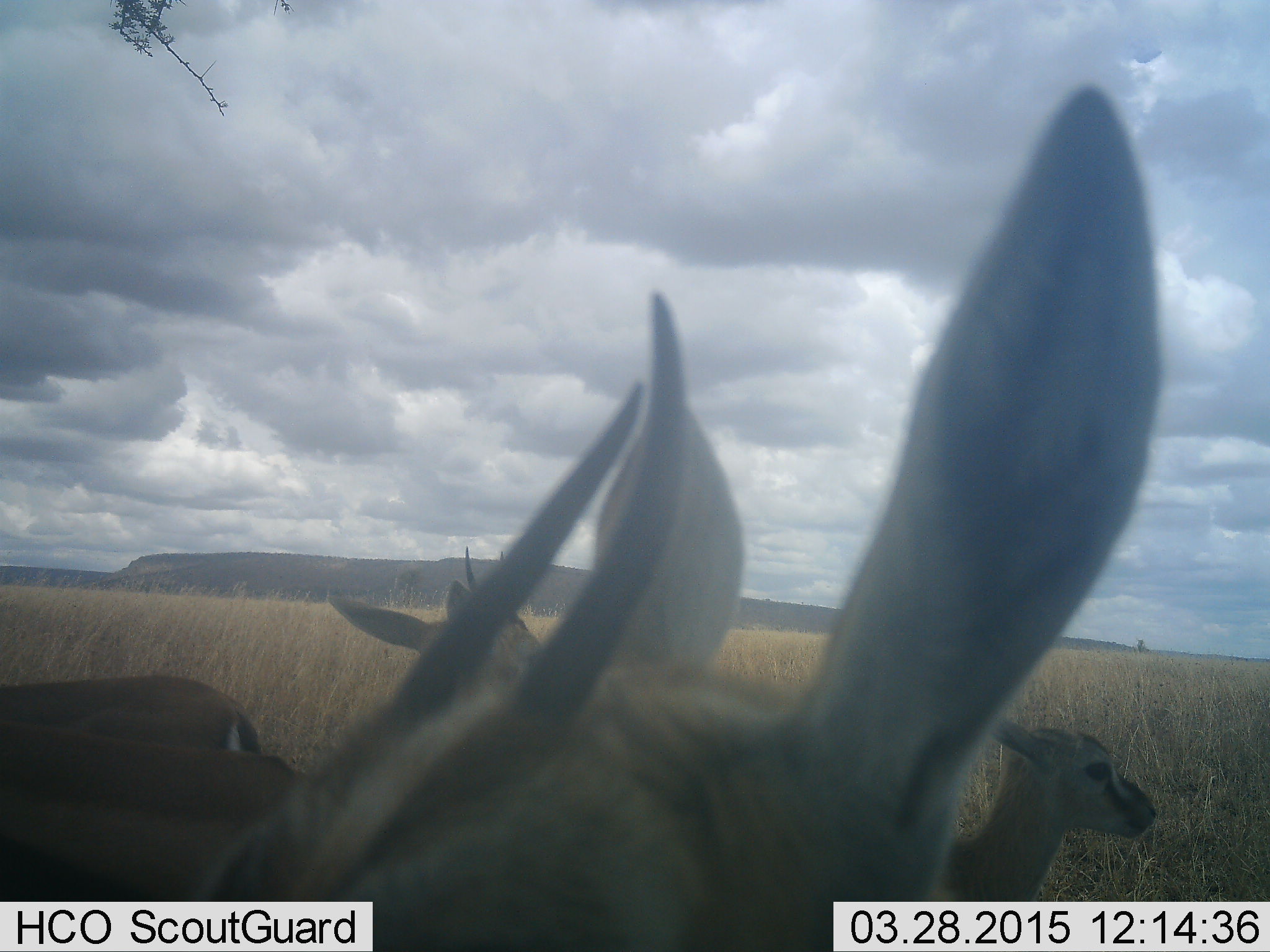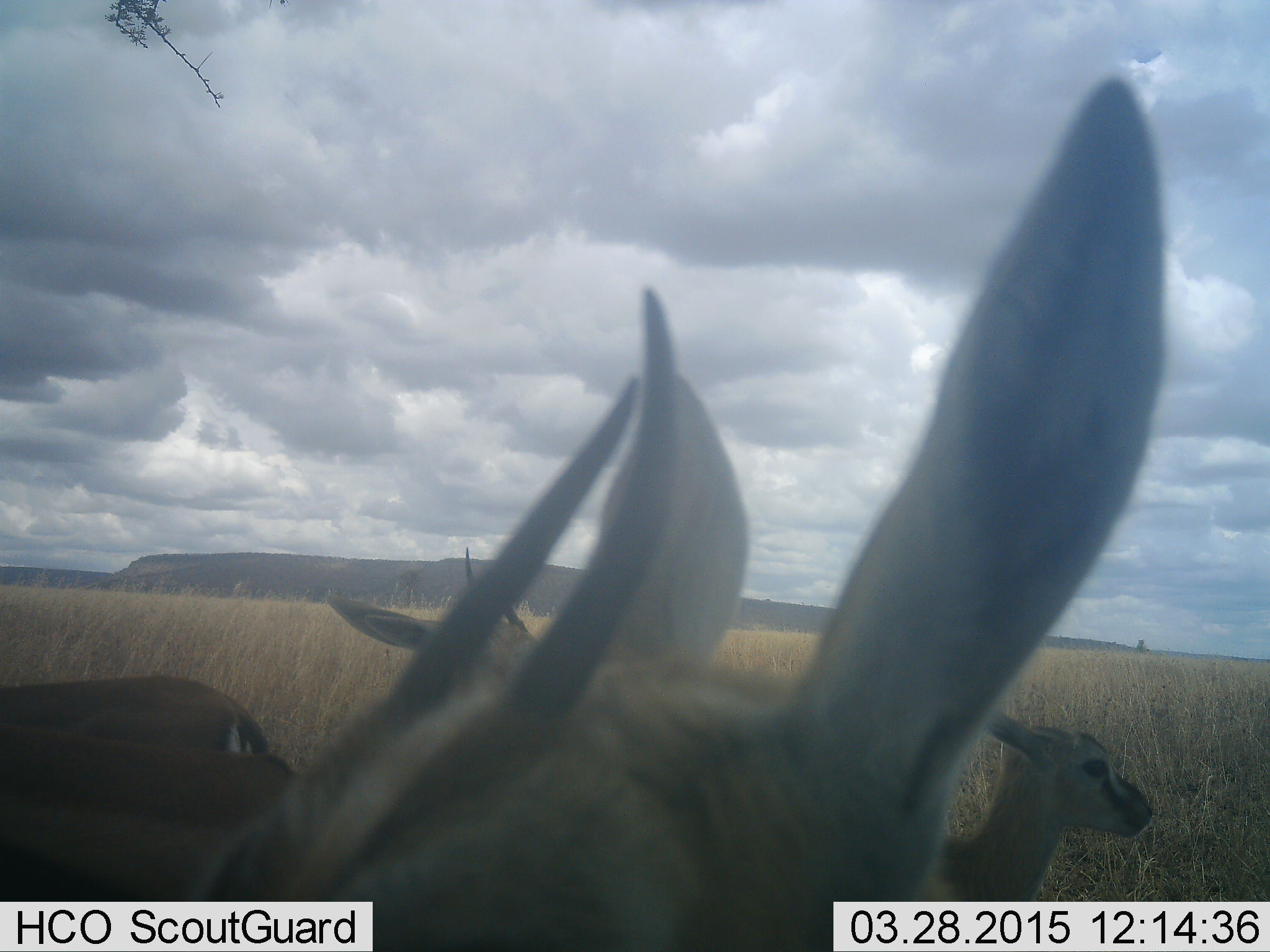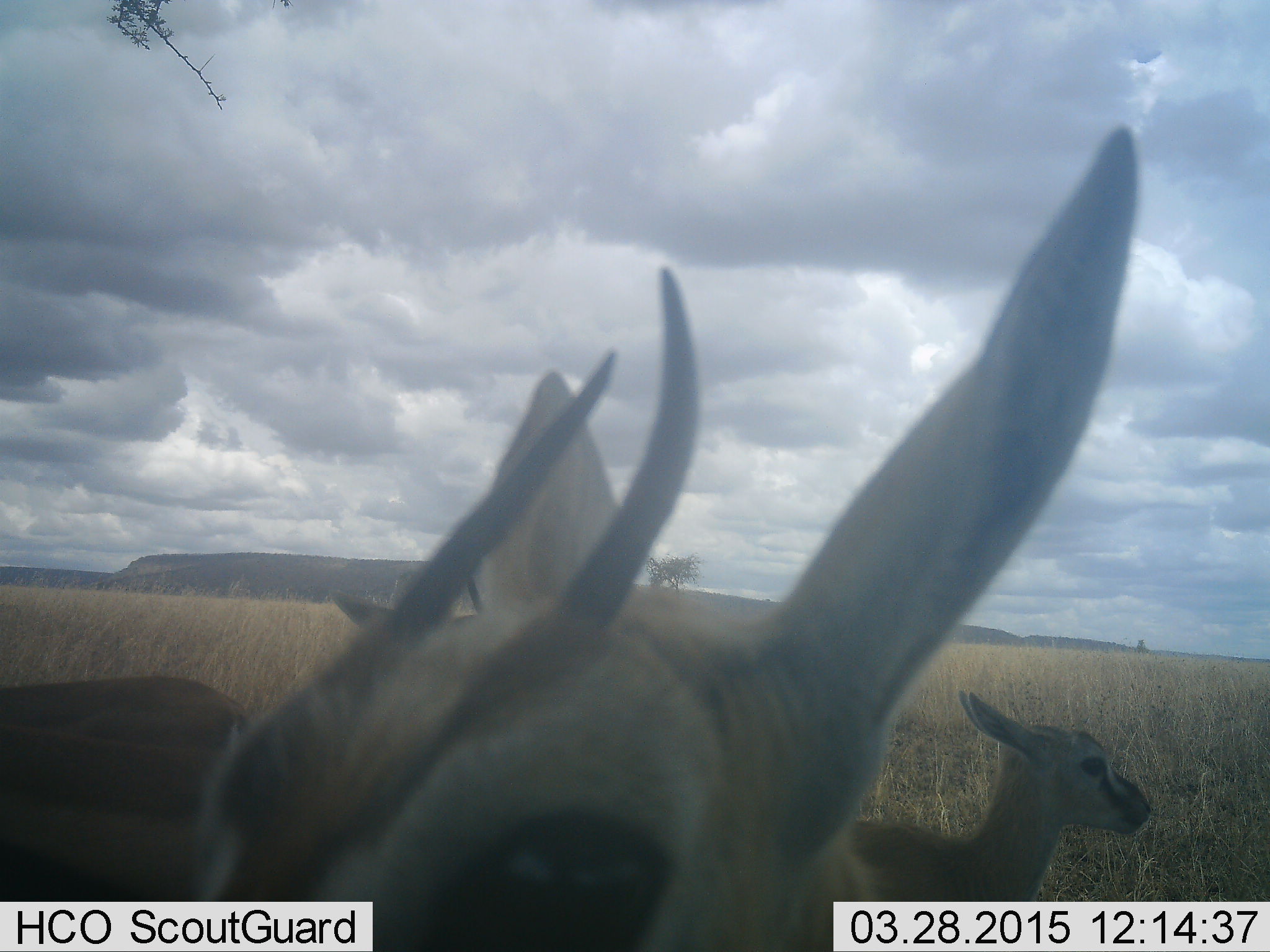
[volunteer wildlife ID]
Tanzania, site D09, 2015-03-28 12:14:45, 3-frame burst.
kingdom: Animalia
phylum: Chordata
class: Mammalia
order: Artiodactyla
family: Bovidae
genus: Eudorcas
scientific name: Eudorcas thomsonii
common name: thomson's gazelle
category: gazellethomsons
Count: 4.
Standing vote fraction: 90%.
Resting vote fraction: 10%.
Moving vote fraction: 10%.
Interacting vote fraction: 0%.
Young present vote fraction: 30%.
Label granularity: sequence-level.